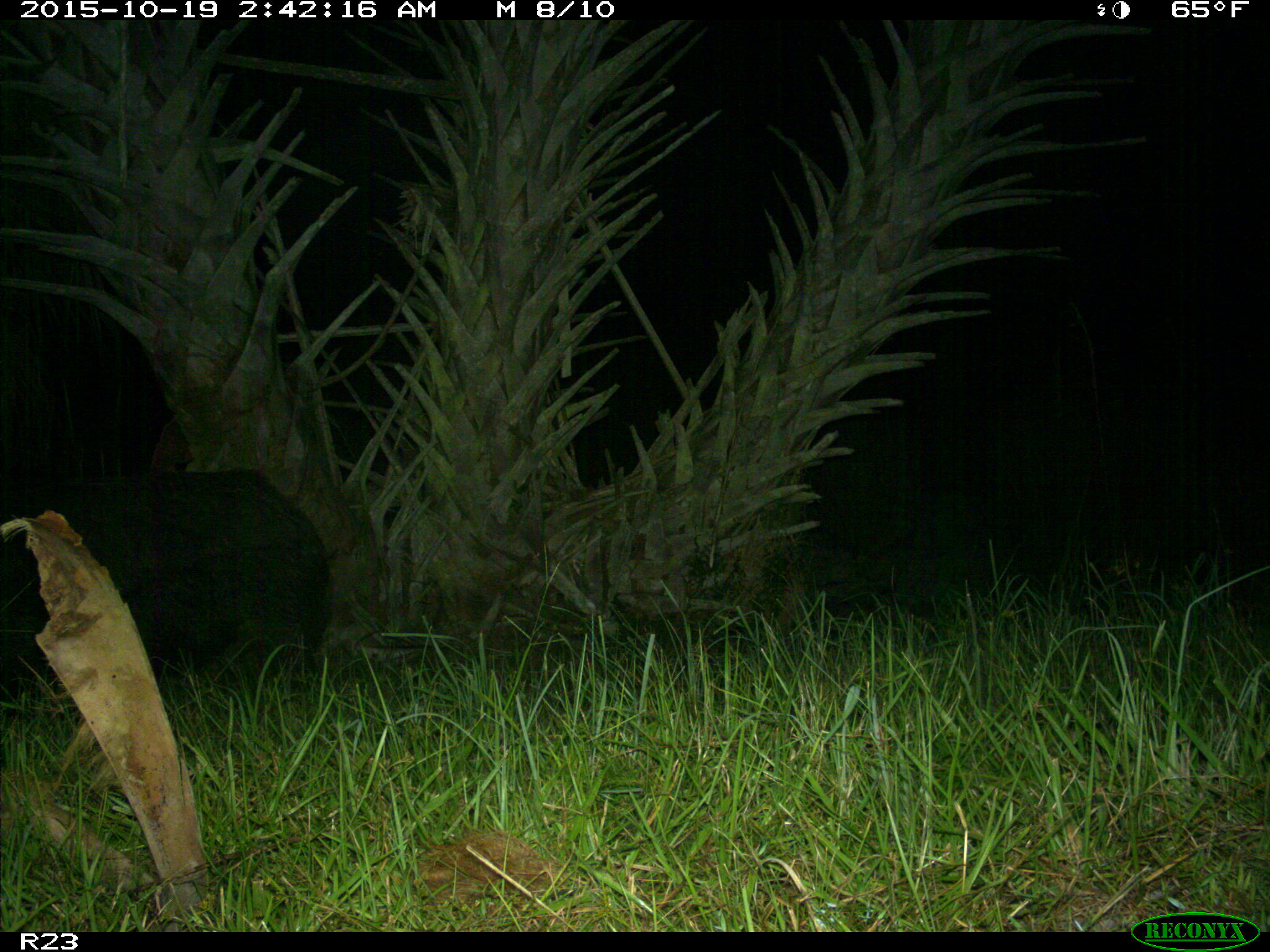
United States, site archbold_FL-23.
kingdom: Animalia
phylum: Chordata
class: Mammalia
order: Artiodactyla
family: Suidae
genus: Sus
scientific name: Sus scrofa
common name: wild boar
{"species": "Sus scrofa (wild boar)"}